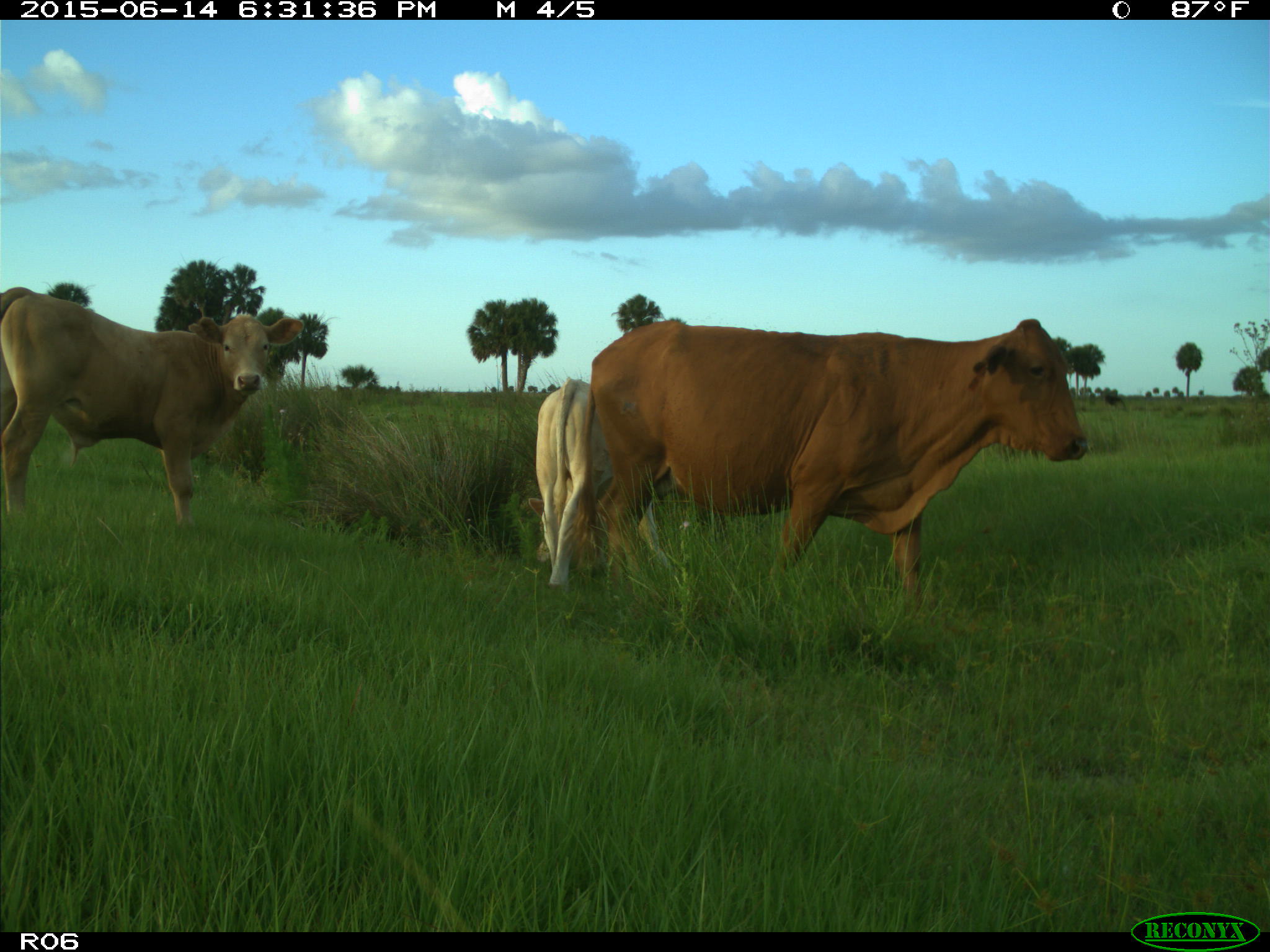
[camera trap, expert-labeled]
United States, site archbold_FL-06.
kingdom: Animalia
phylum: Chordata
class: Mammalia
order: Artiodactyla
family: Bovidae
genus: Bos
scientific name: Bos taurus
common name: domestic cow